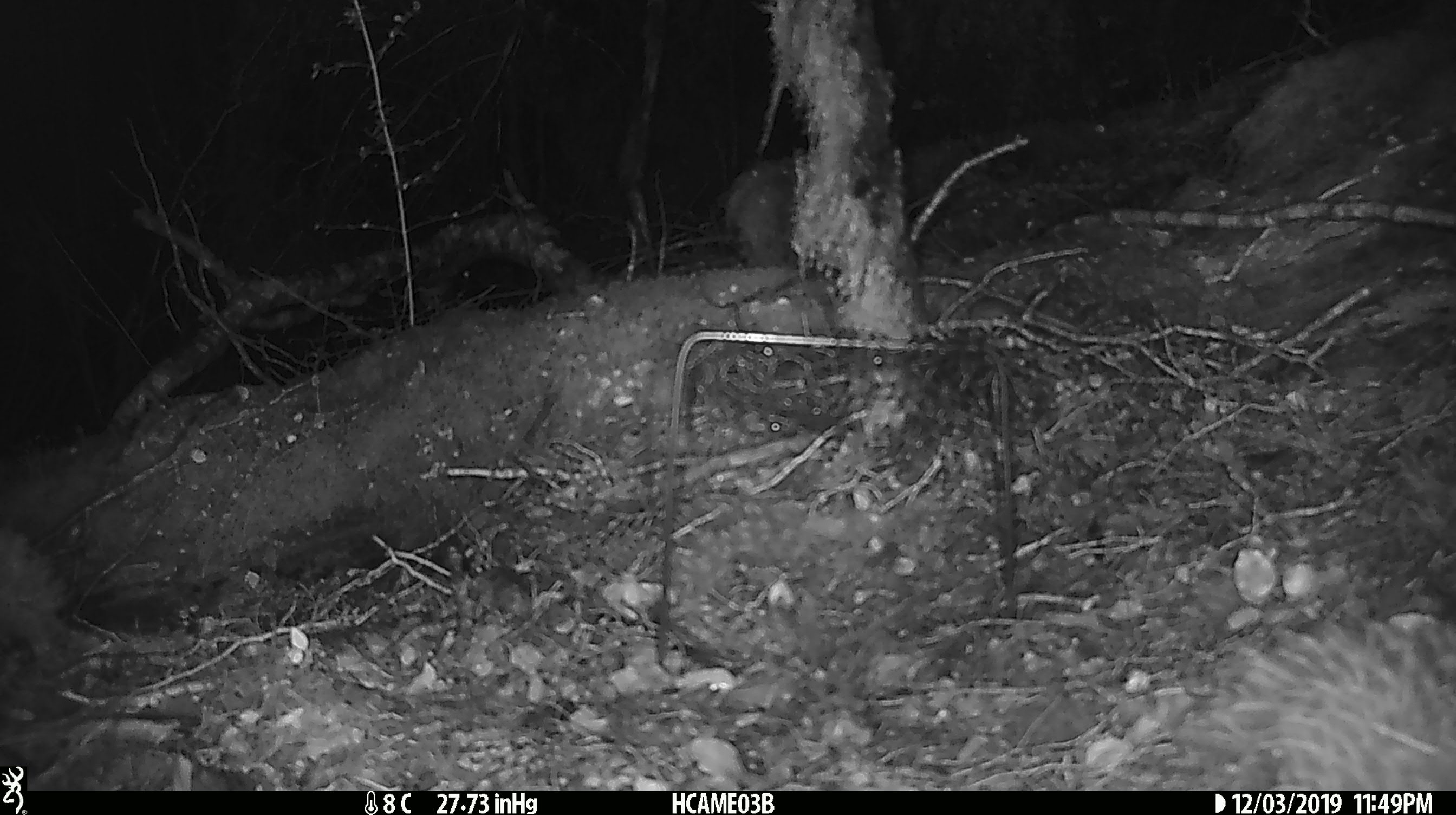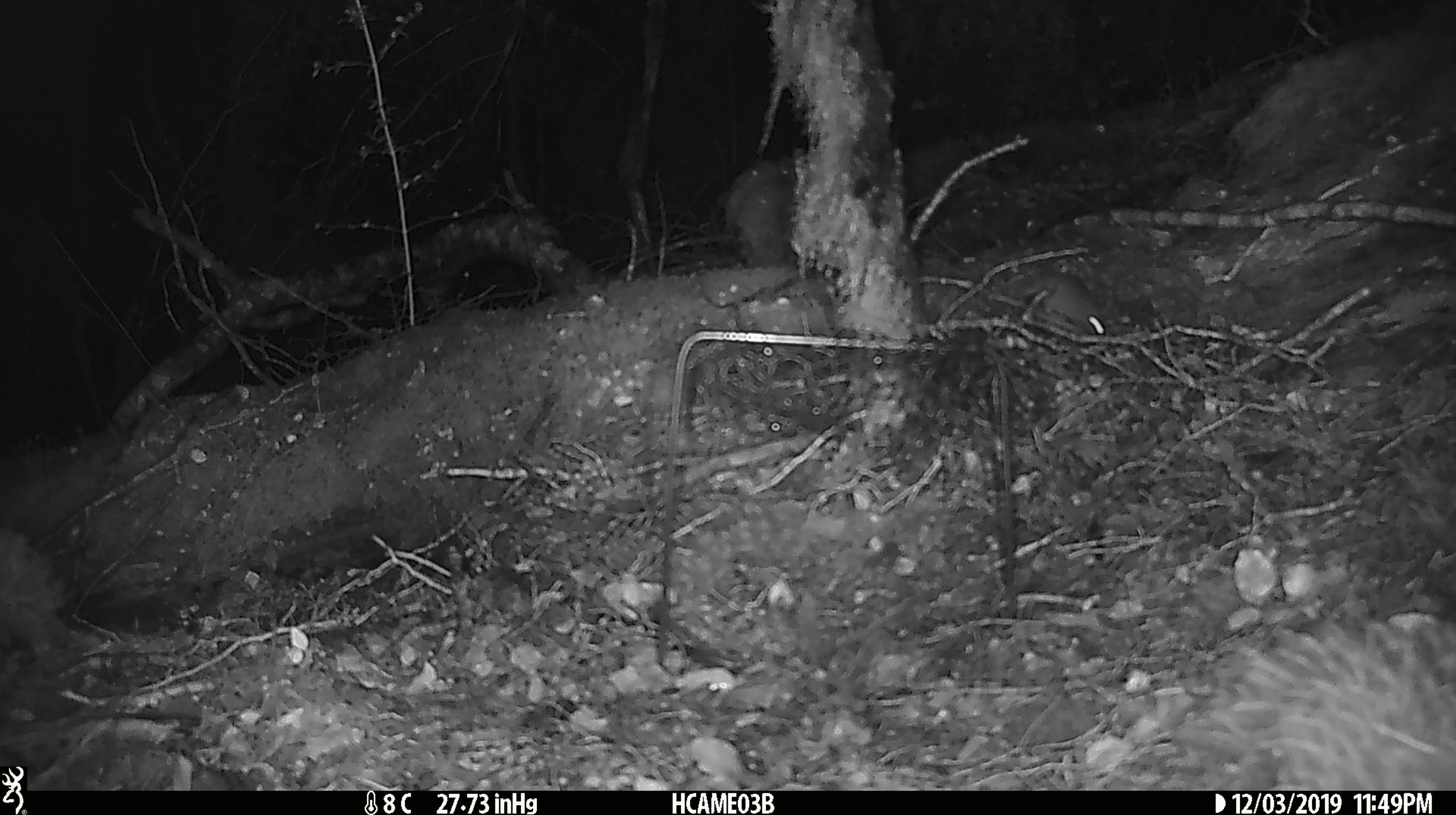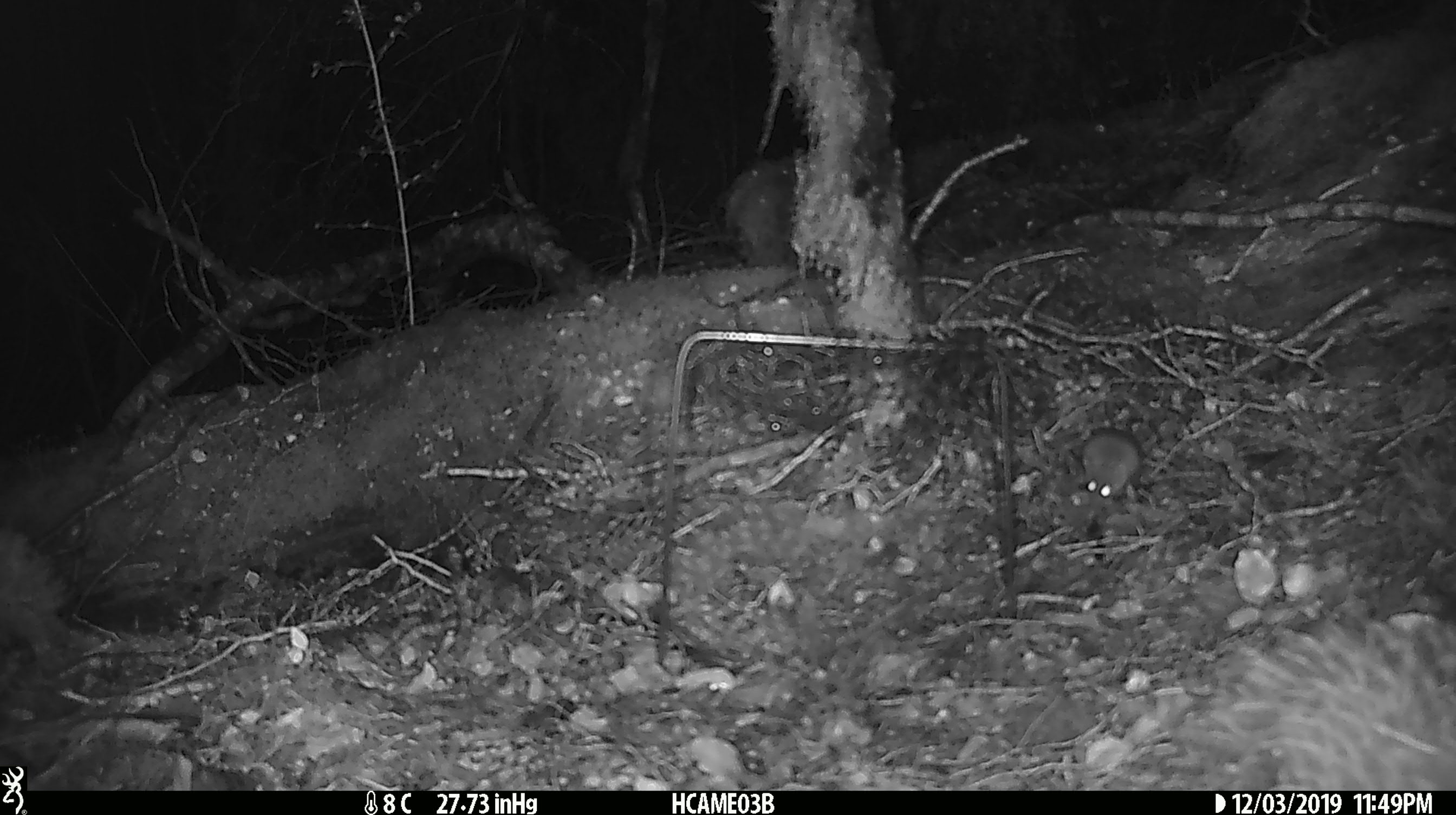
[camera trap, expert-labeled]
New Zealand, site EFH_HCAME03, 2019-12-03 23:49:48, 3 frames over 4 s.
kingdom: Animalia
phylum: Chordata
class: Mammalia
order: Rodentia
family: Muridae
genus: Mus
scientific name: Mus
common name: mouse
Mouse (Mus).